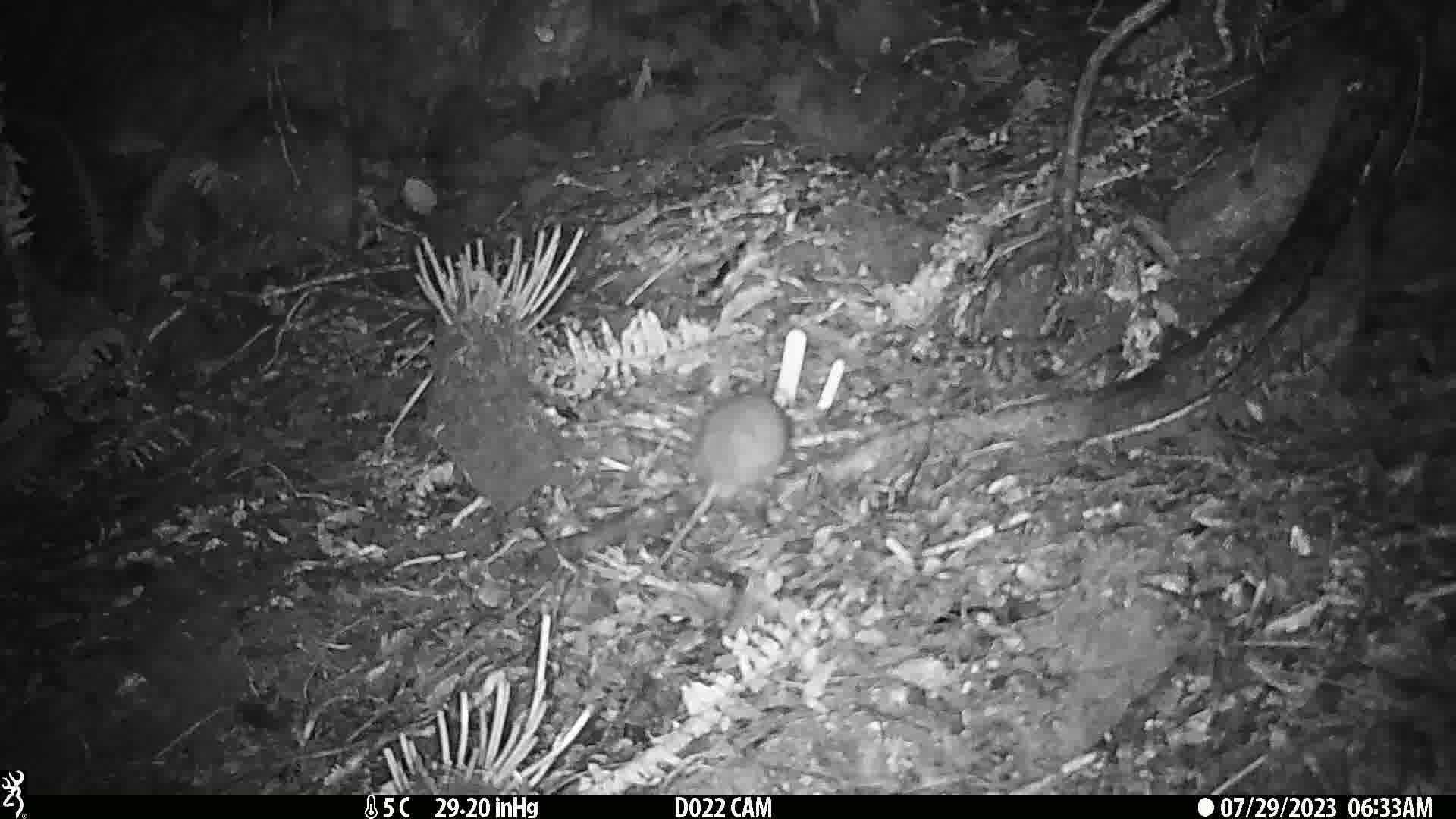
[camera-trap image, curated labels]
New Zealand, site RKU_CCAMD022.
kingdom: Animalia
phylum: Chordata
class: Mammalia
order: Rodentia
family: Muridae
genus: Rattus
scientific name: Rattus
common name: rat